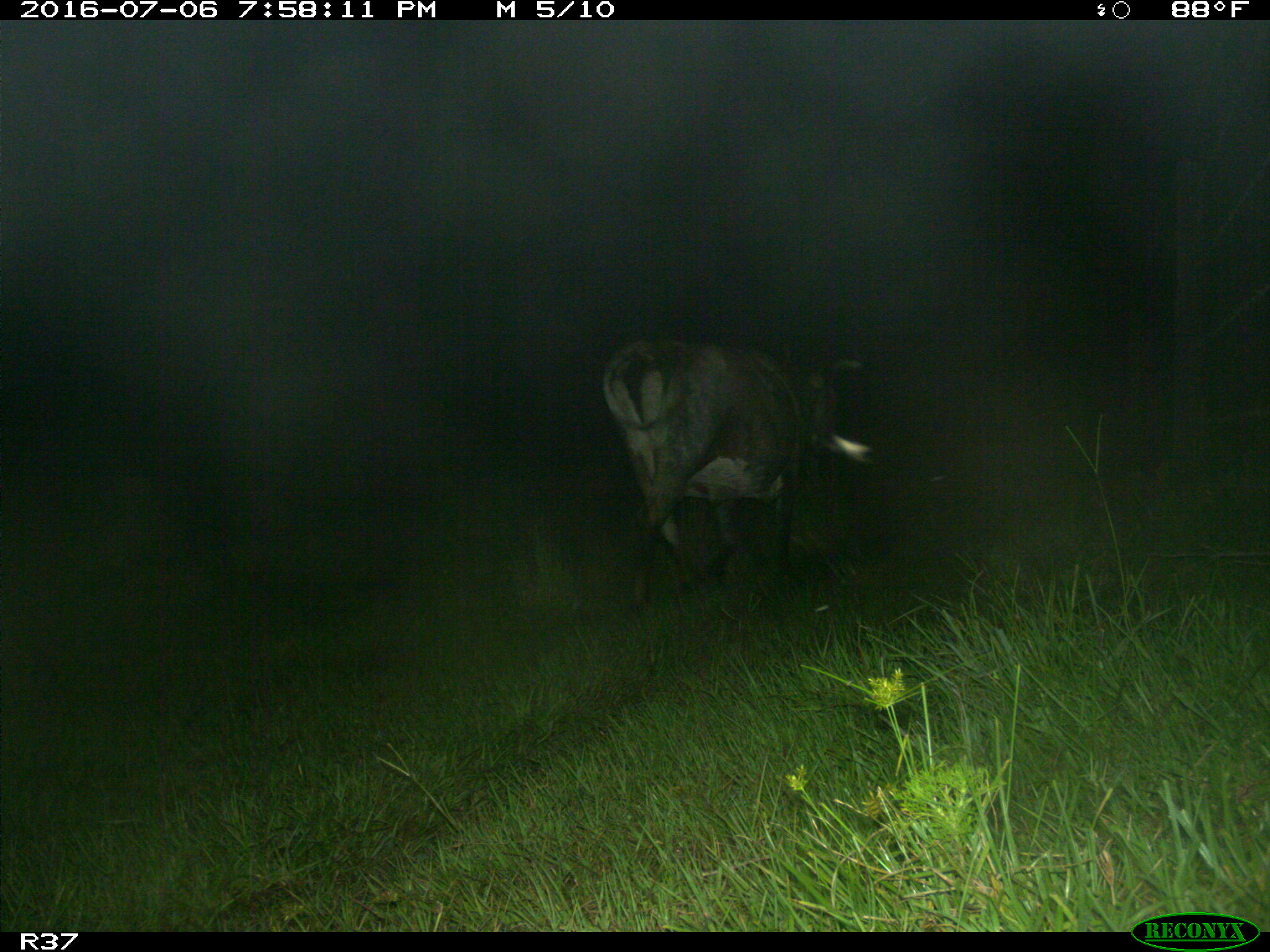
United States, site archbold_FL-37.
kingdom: Animalia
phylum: Chordata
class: Mammalia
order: Artiodactyla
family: Bovidae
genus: Bos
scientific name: Bos taurus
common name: domestic cow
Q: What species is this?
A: Bos taurus (domestic cow).